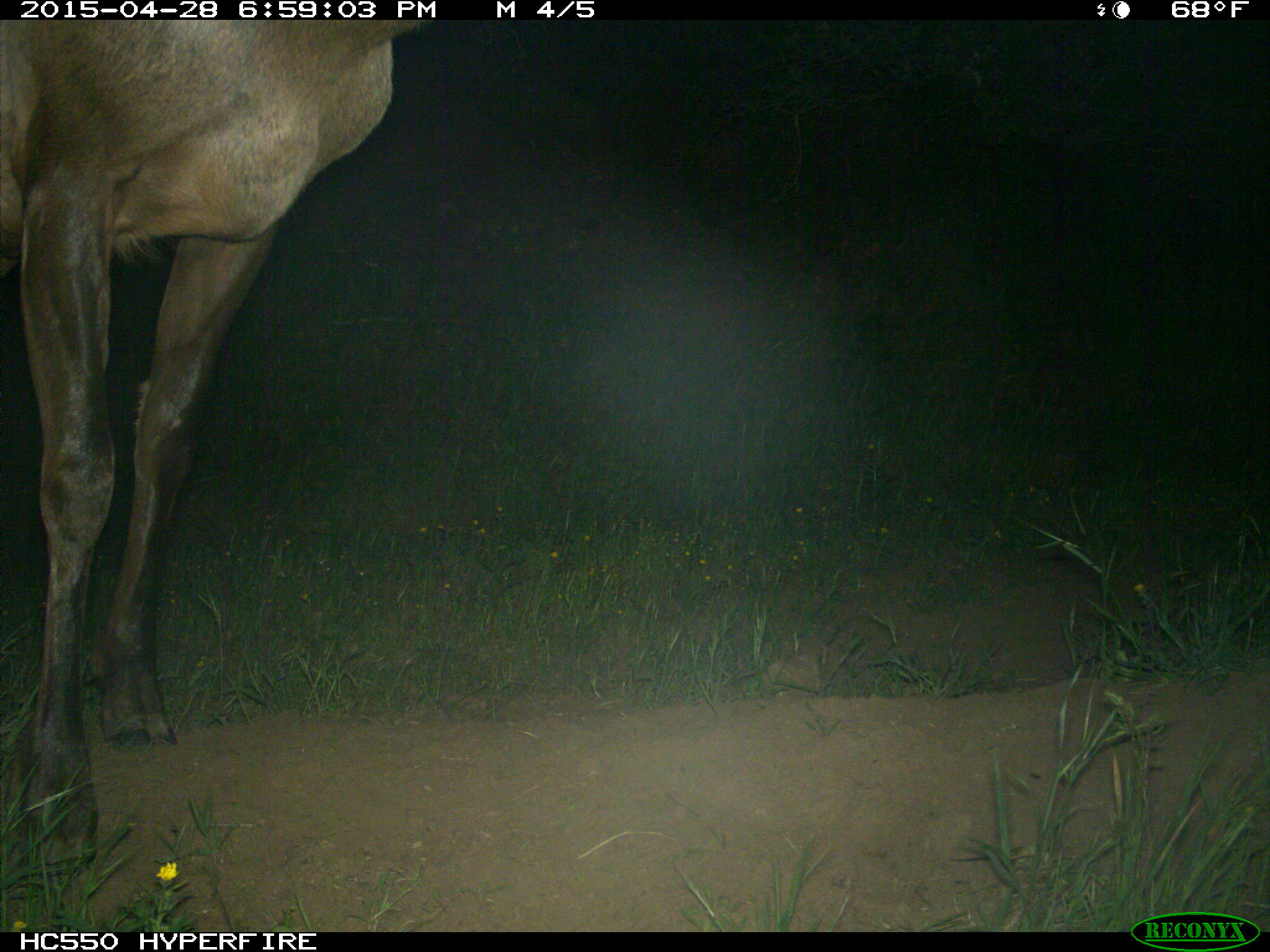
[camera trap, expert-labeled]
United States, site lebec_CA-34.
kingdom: Animalia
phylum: Chordata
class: Mammalia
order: Artiodactyla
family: Cervidae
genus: Cervus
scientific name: Cervus canadensis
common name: elk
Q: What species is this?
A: Cervus canadensis (elk).